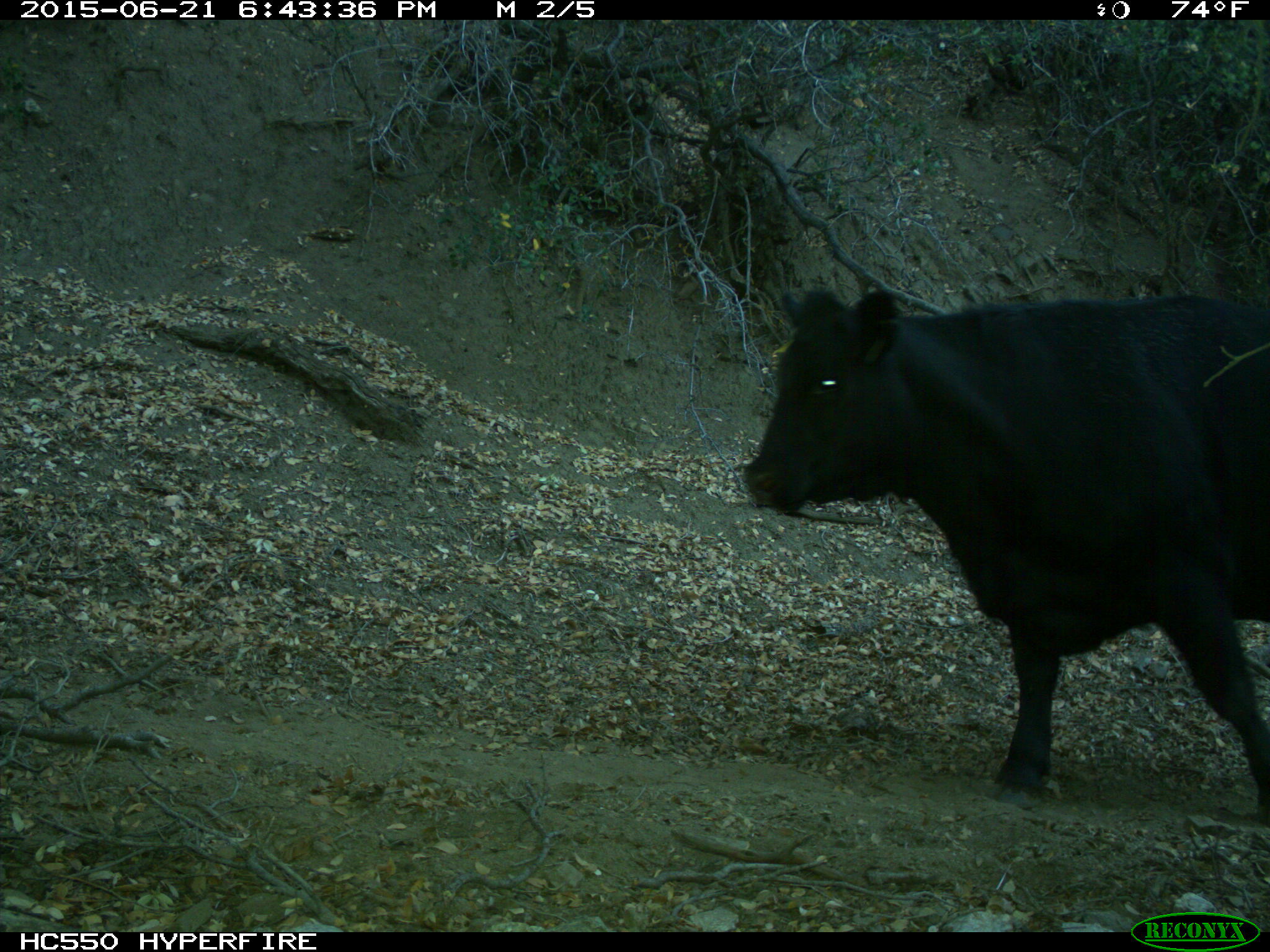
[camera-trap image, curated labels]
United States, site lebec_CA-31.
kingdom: Animalia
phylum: Chordata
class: Mammalia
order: Artiodactyla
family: Bovidae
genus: Bos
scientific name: Bos taurus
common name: domestic cow